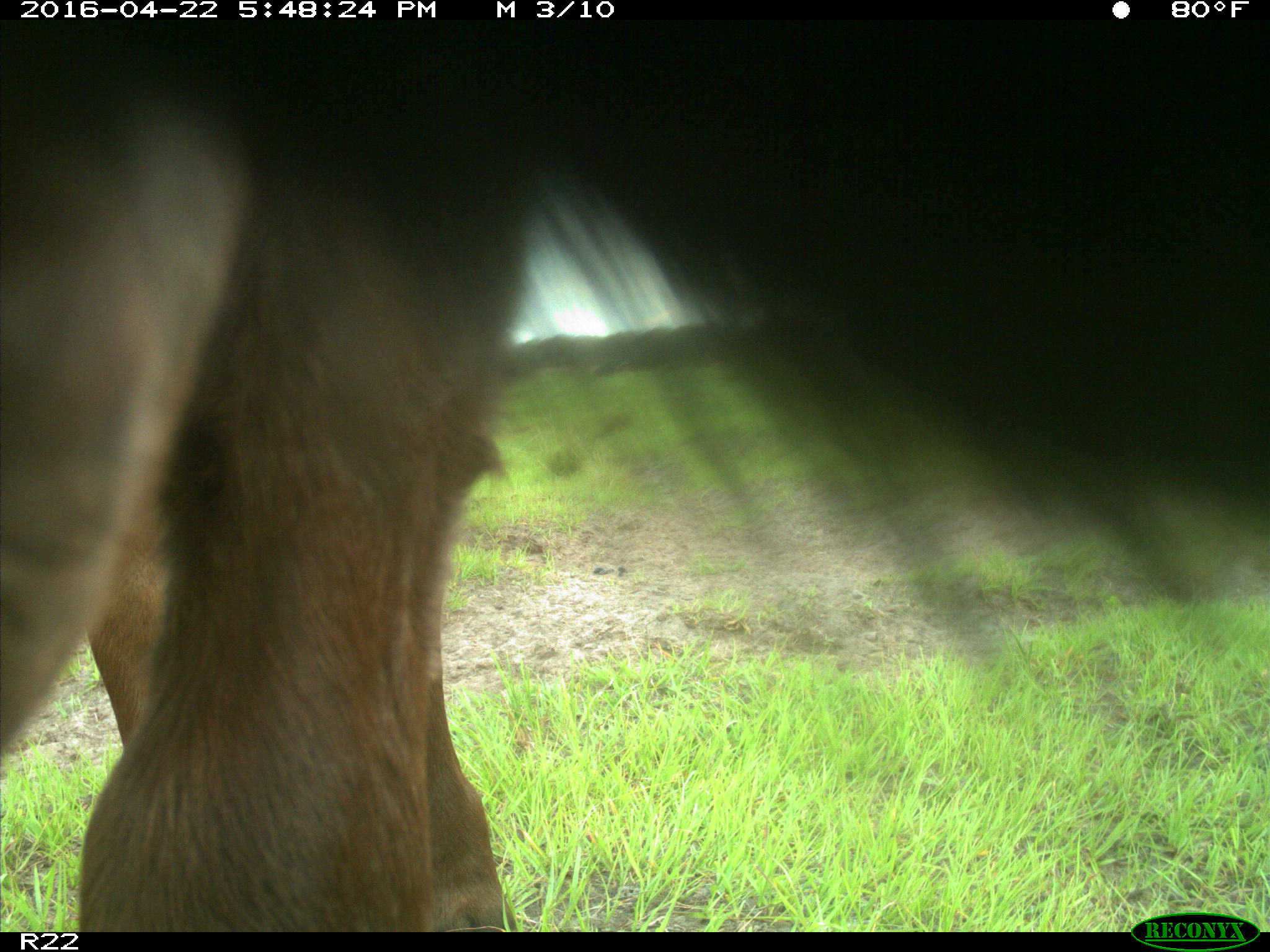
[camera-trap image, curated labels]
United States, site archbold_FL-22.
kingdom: Animalia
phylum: Chordata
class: Mammalia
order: Artiodactyla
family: Bovidae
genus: Bos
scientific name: Bos taurus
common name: domestic cow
Bos taurus (domestic cow).